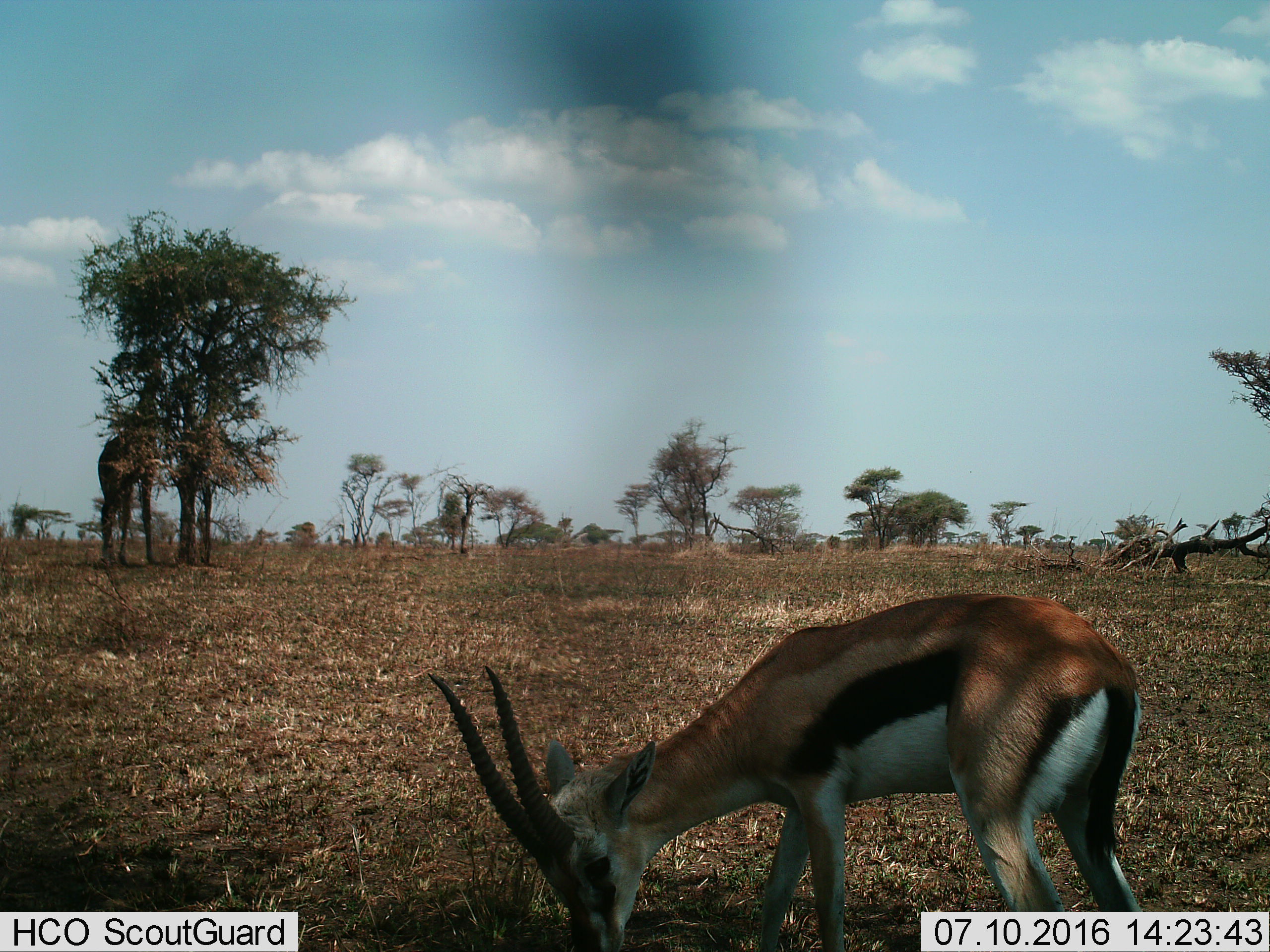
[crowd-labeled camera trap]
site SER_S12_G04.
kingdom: Animalia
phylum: Chordata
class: Mammalia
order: Artiodactyla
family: Bovidae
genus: Eudorcas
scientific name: Eudorcas thomsonii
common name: thomson's gazelle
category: gazellethomsons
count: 1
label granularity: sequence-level